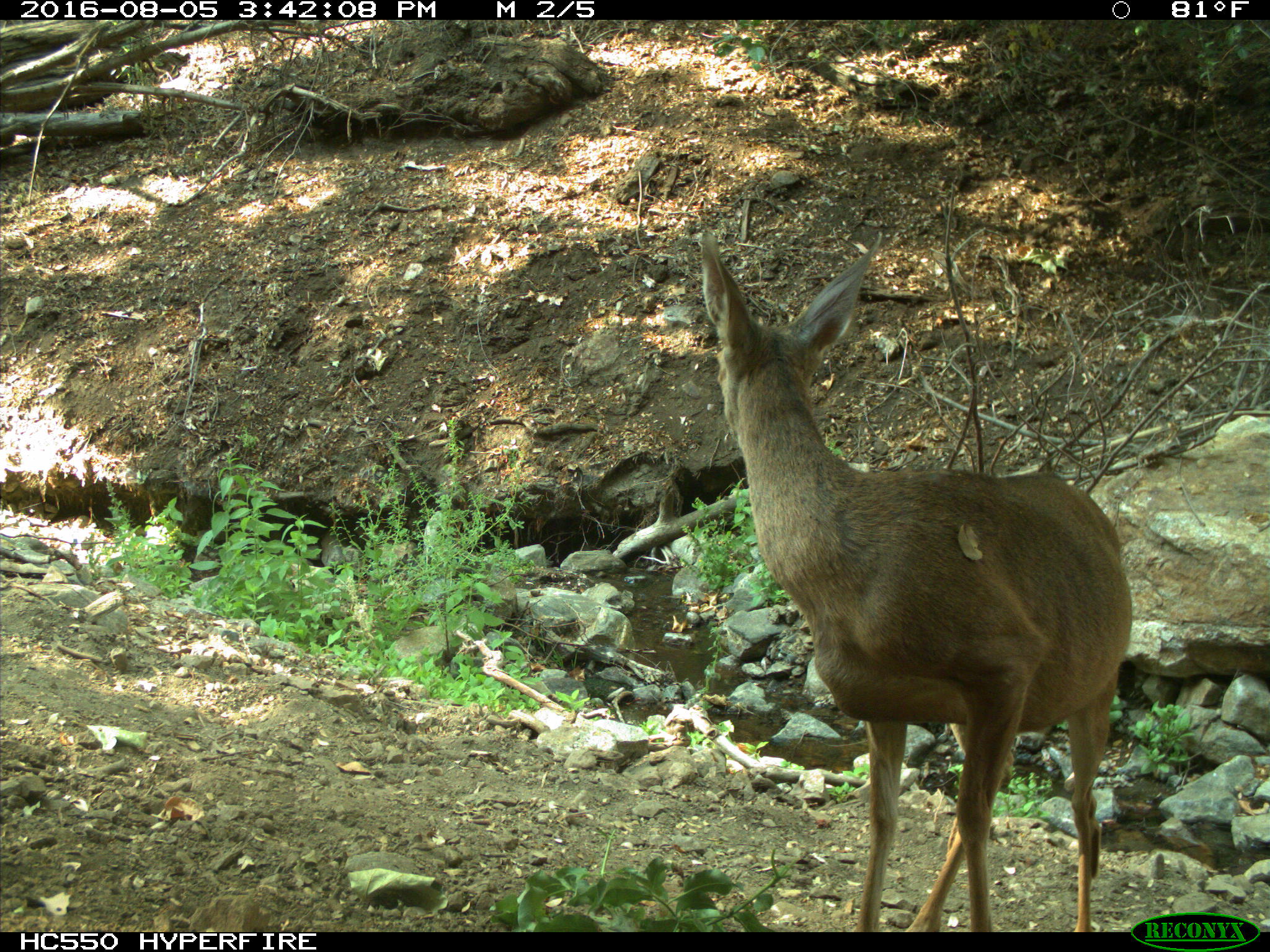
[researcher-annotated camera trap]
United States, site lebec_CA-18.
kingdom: Animalia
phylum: Chordata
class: Mammalia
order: Artiodactyla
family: Cervidae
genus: Odocoileus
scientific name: Odocoileus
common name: deer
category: unidentified deer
Unidentified deer (deer) (Odocoileus).